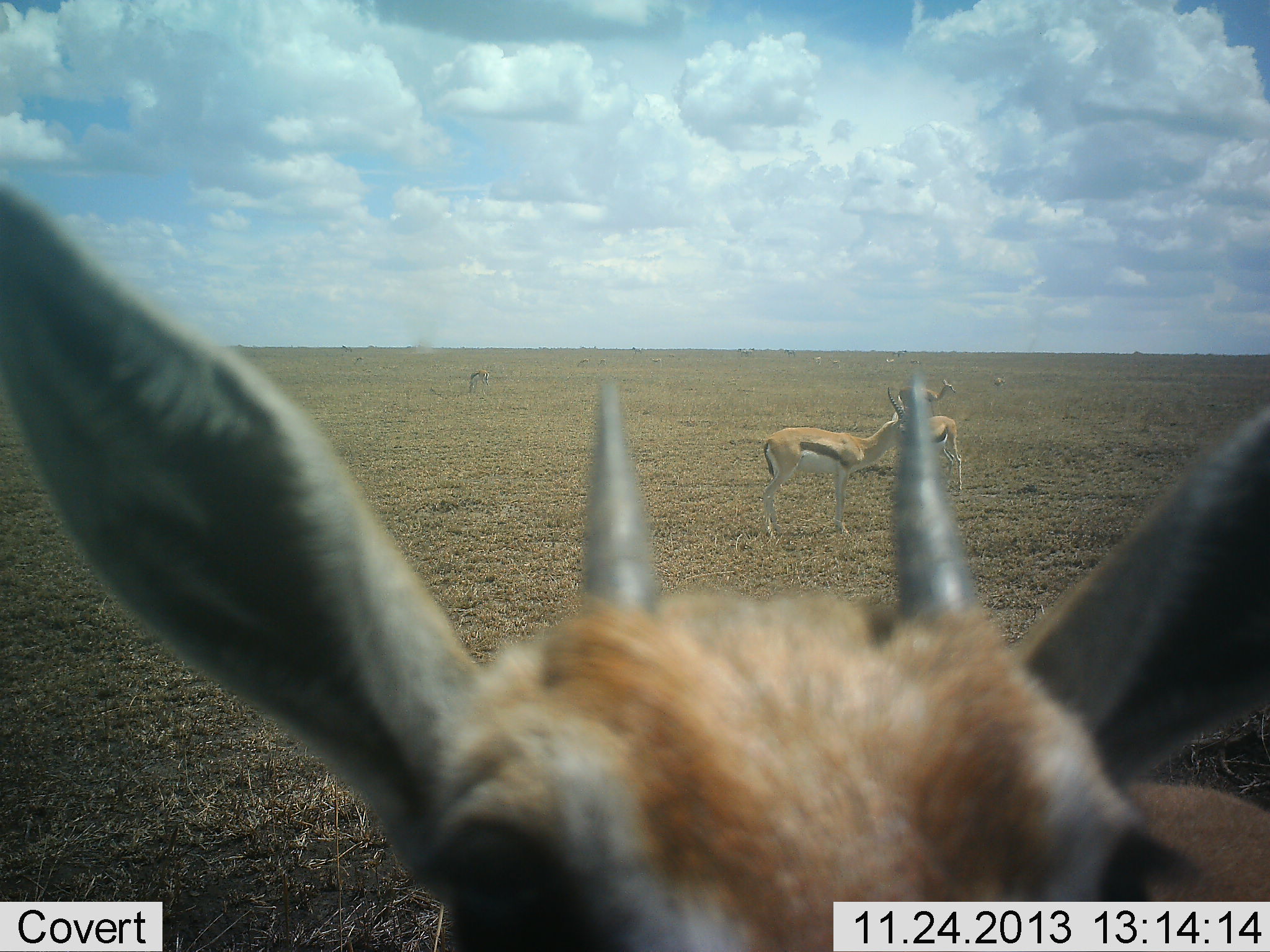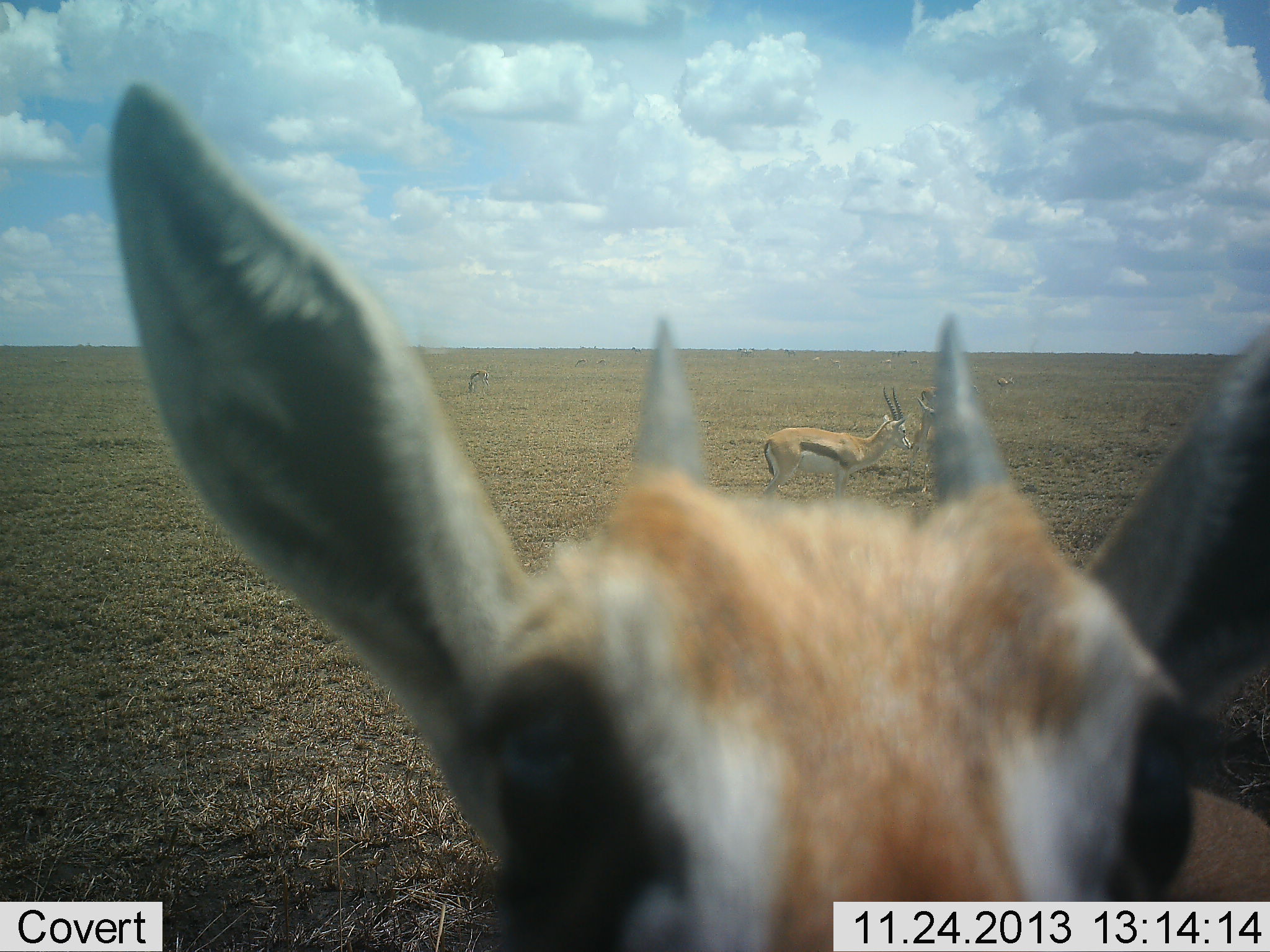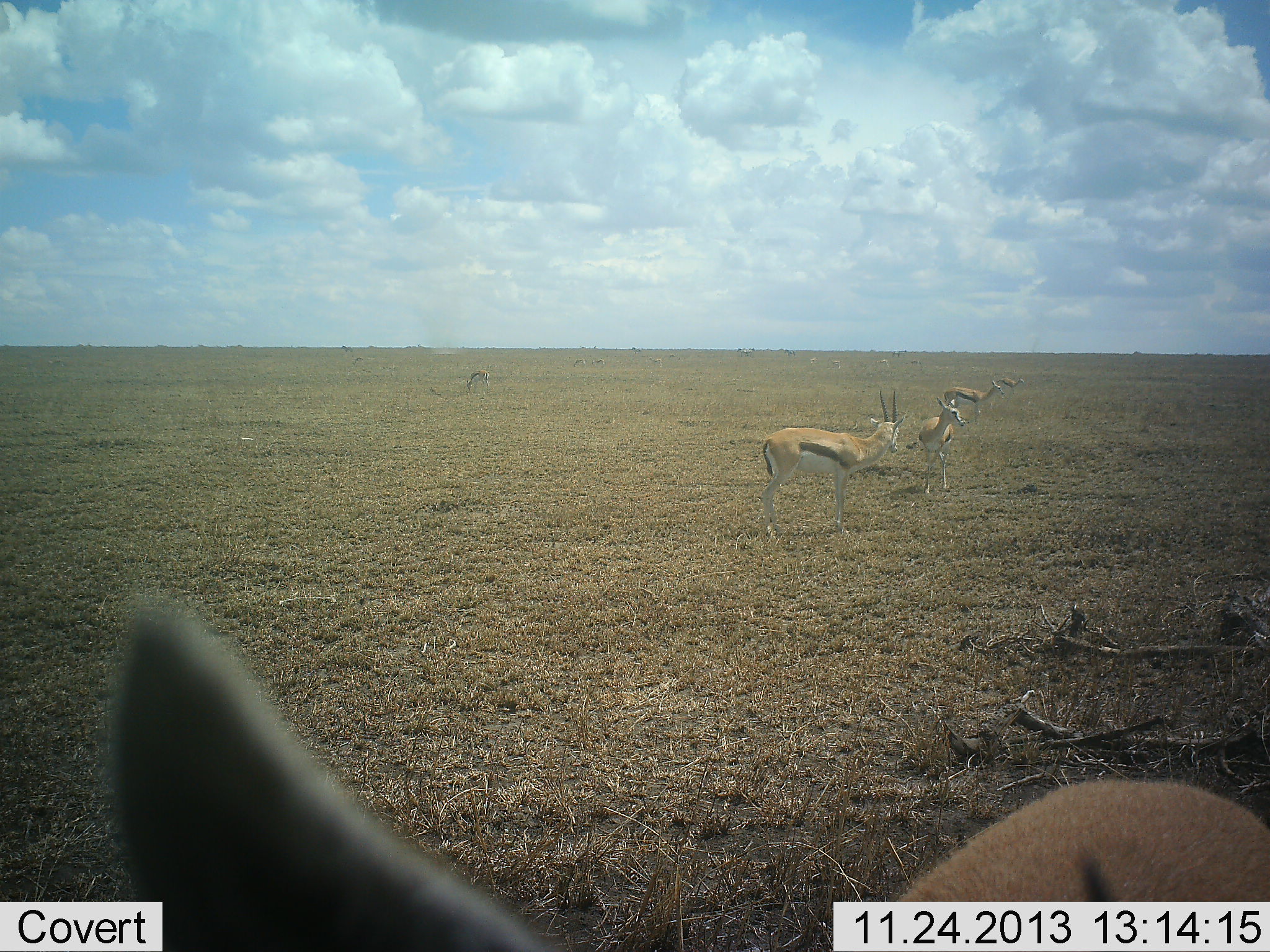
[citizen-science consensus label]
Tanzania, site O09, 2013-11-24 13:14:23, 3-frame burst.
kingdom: Animalia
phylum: Chordata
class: Mammalia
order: Artiodactyla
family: Bovidae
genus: Eudorcas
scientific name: Eudorcas thomsonii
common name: thomson's gazelle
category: gazellethomsons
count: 5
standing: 100%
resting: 10%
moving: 20%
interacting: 0%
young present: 0%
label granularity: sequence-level